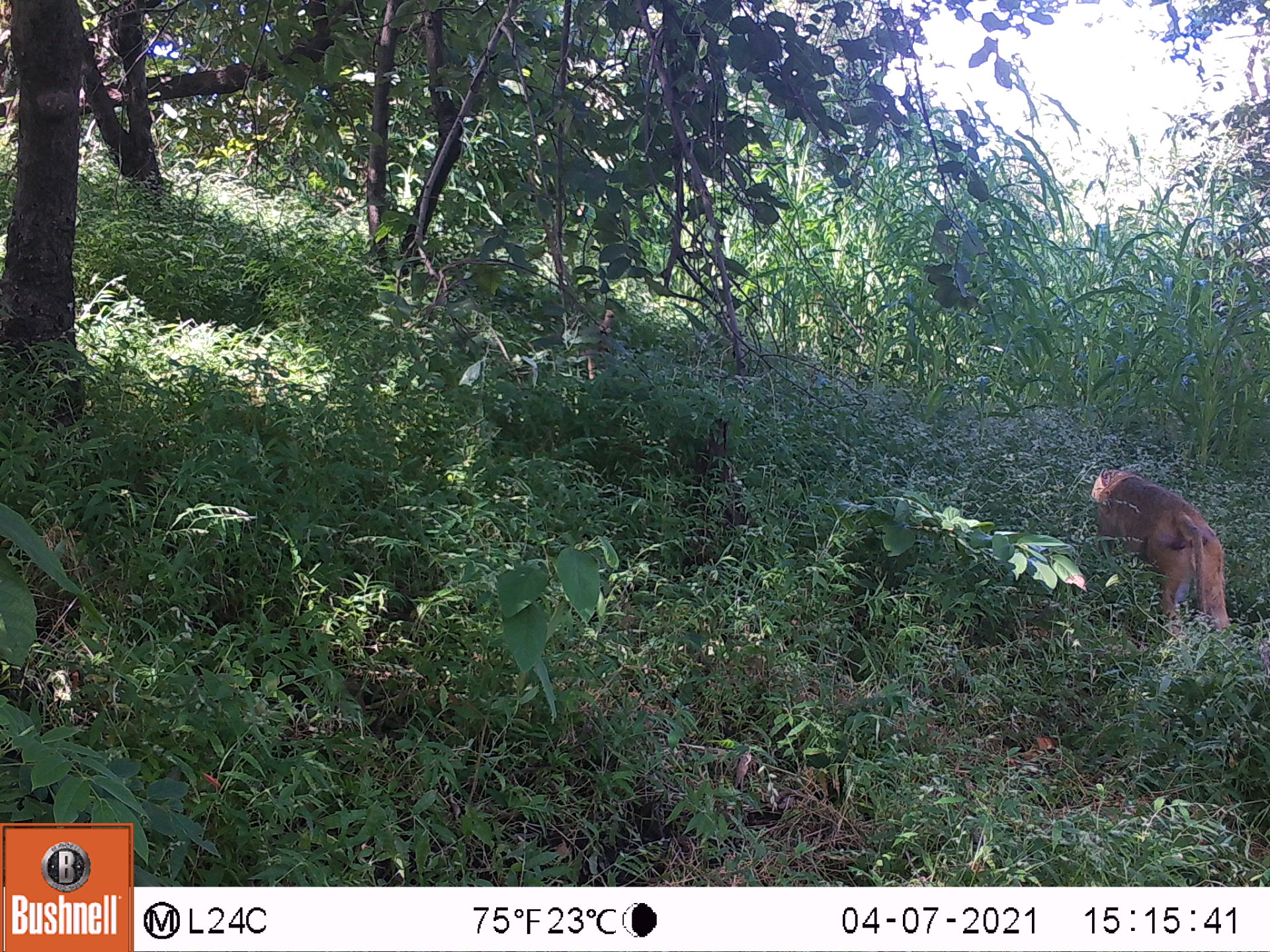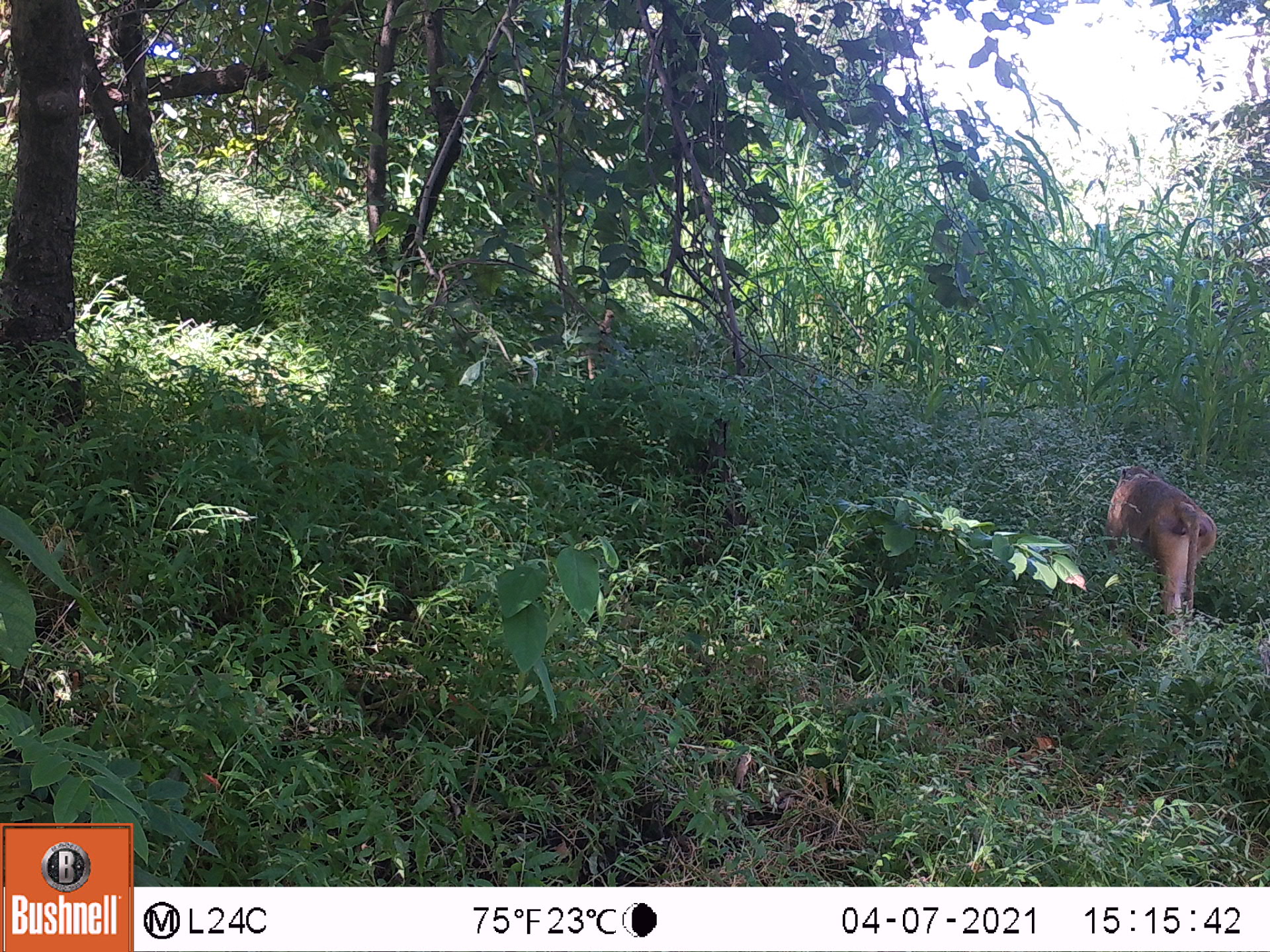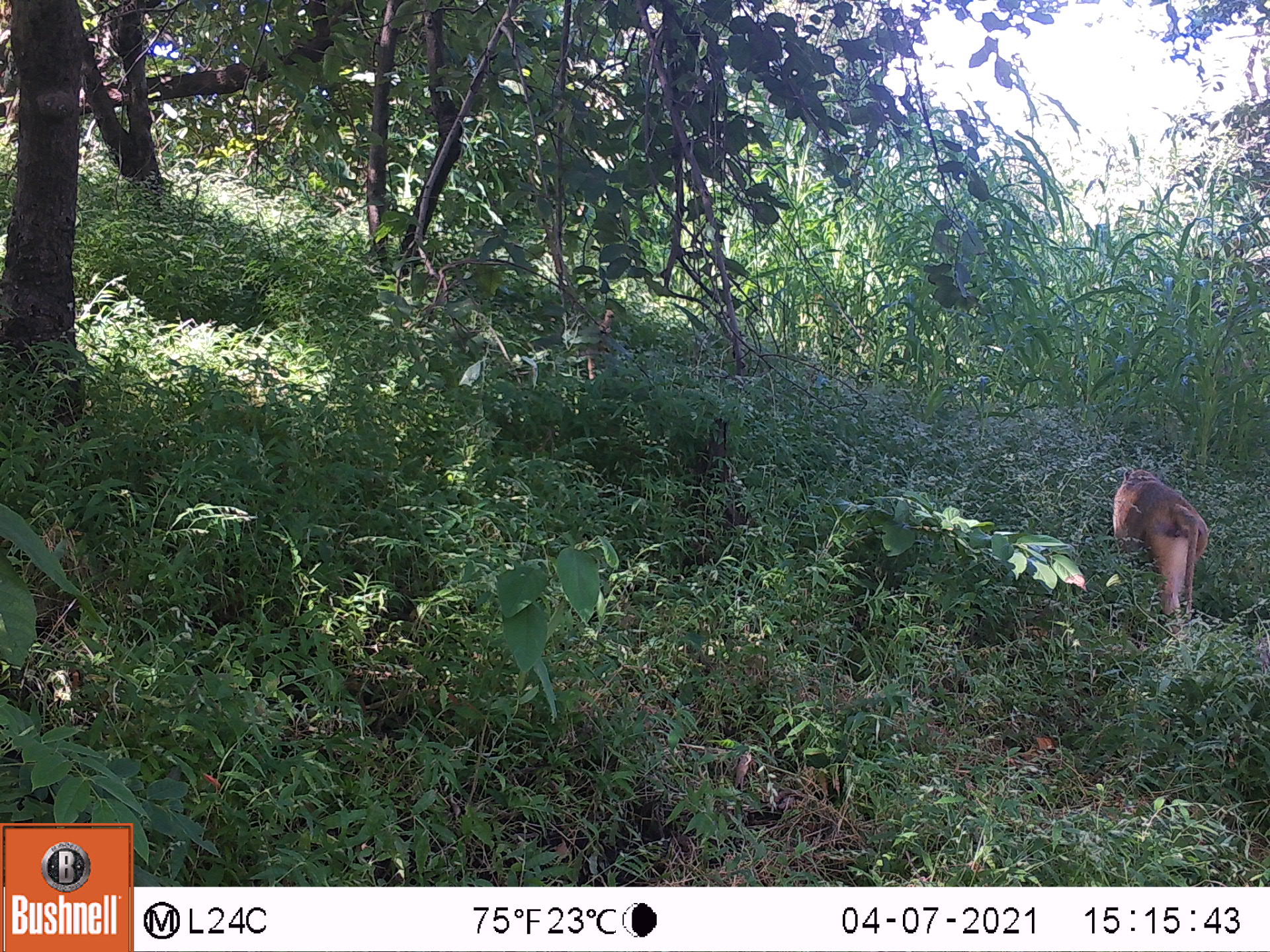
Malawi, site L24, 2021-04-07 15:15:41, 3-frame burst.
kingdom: Animalia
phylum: Chordata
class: Mammalia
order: Primates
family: Cercopithecidae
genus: Papio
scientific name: Papio cynocephalus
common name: yellow baboon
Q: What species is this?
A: Yellow baboon (Papio cynocephalus).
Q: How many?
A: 1.